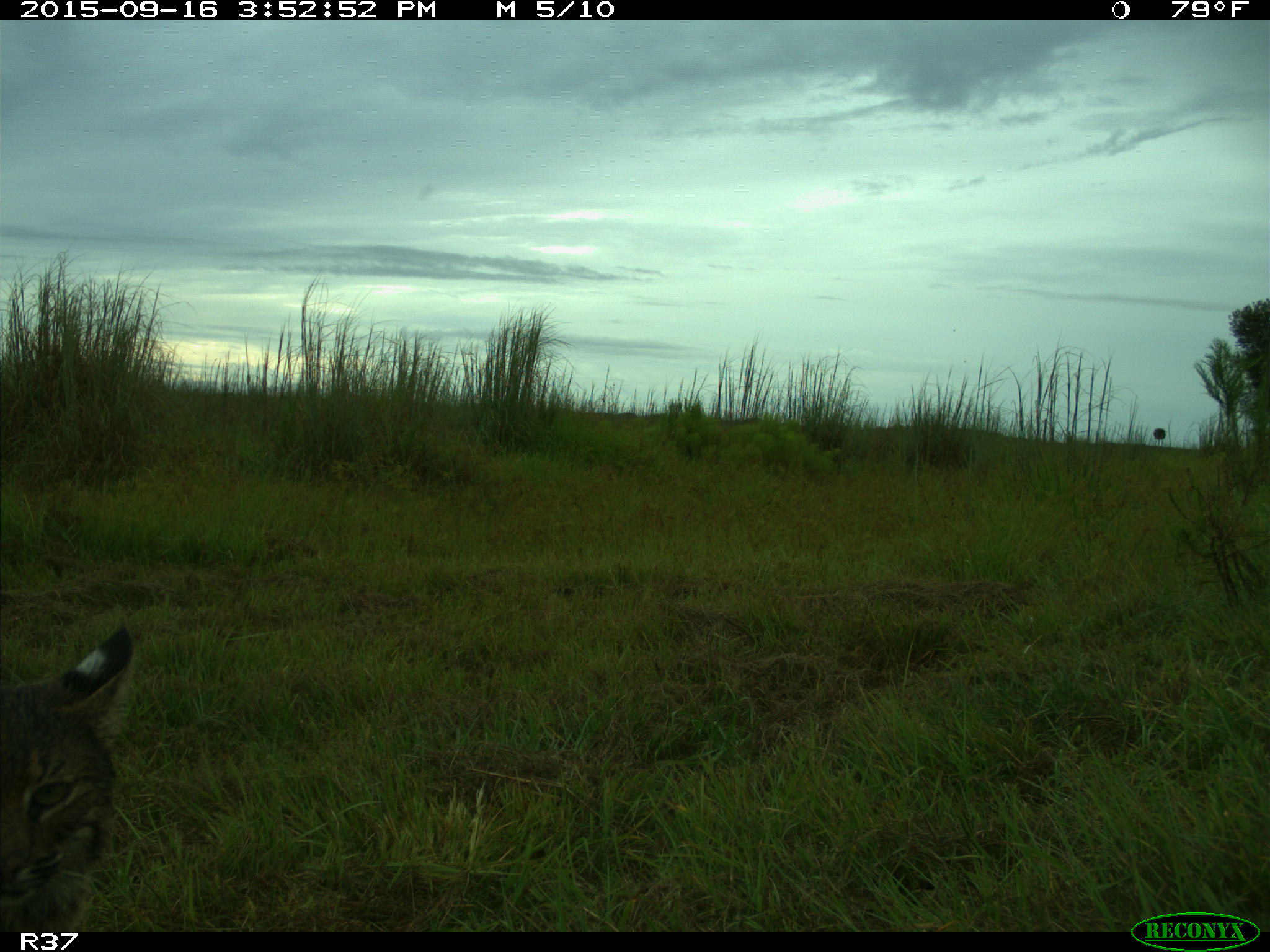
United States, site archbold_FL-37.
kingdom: Animalia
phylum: Chordata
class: Mammalia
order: Carnivora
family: Felidae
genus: Lynx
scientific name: Lynx rufus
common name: bobcat